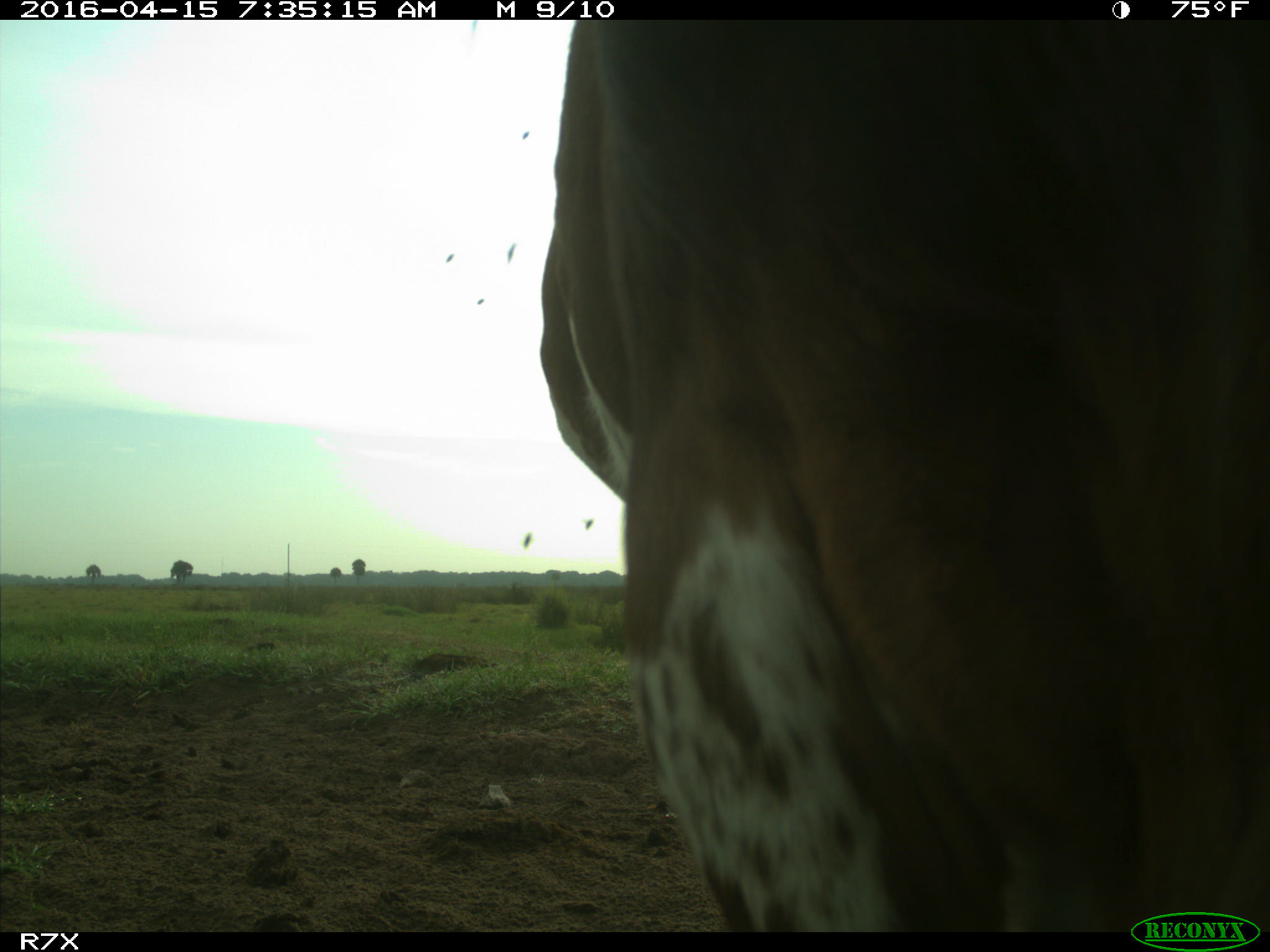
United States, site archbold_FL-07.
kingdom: Animalia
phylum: Chordata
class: Mammalia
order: Artiodactyla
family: Bovidae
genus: Bos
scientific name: Bos taurus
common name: domestic cow